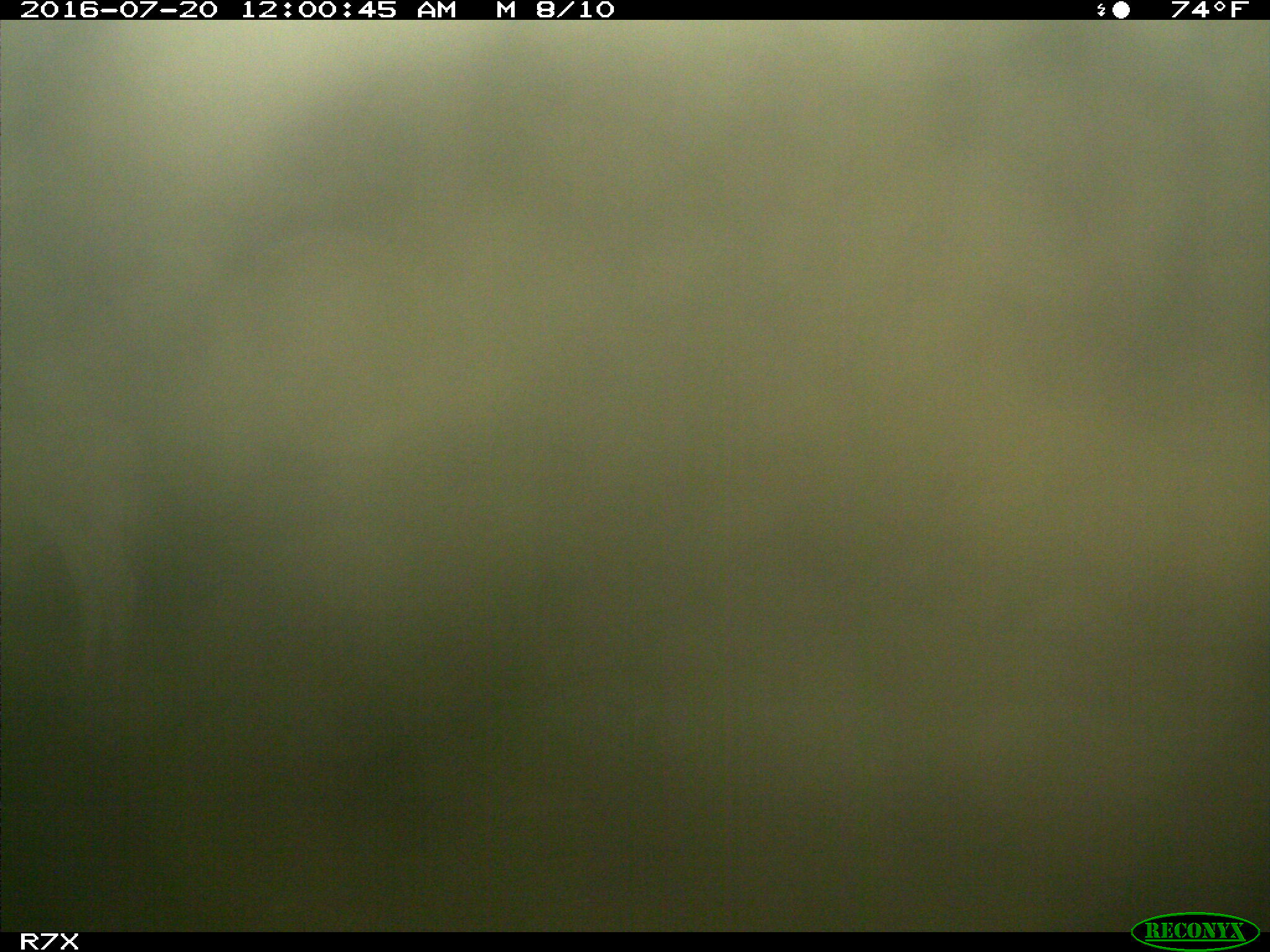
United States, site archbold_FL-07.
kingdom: Animalia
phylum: Chordata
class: Mammalia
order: Artiodactyla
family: Bovidae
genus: Bos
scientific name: Bos taurus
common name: domestic cow